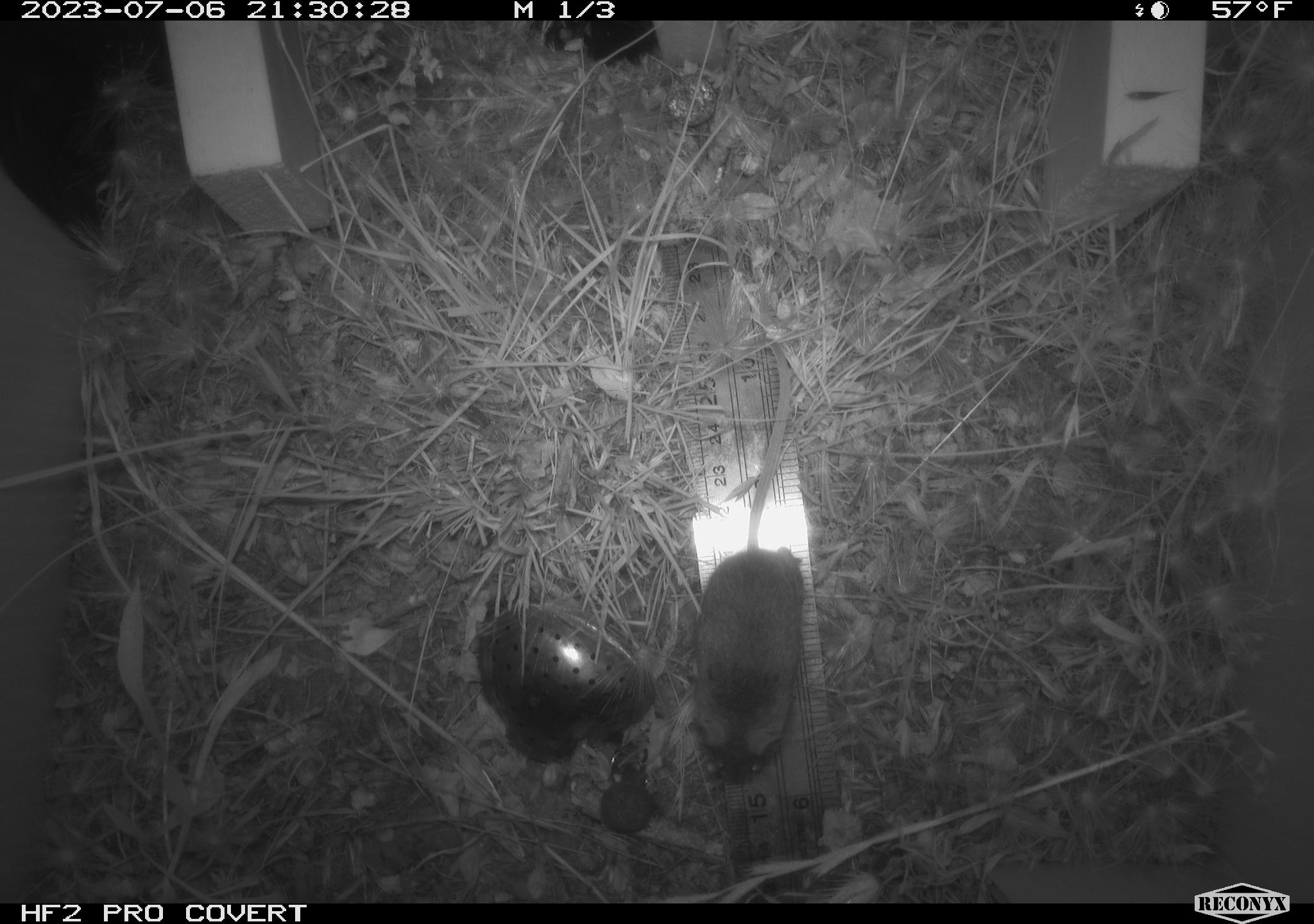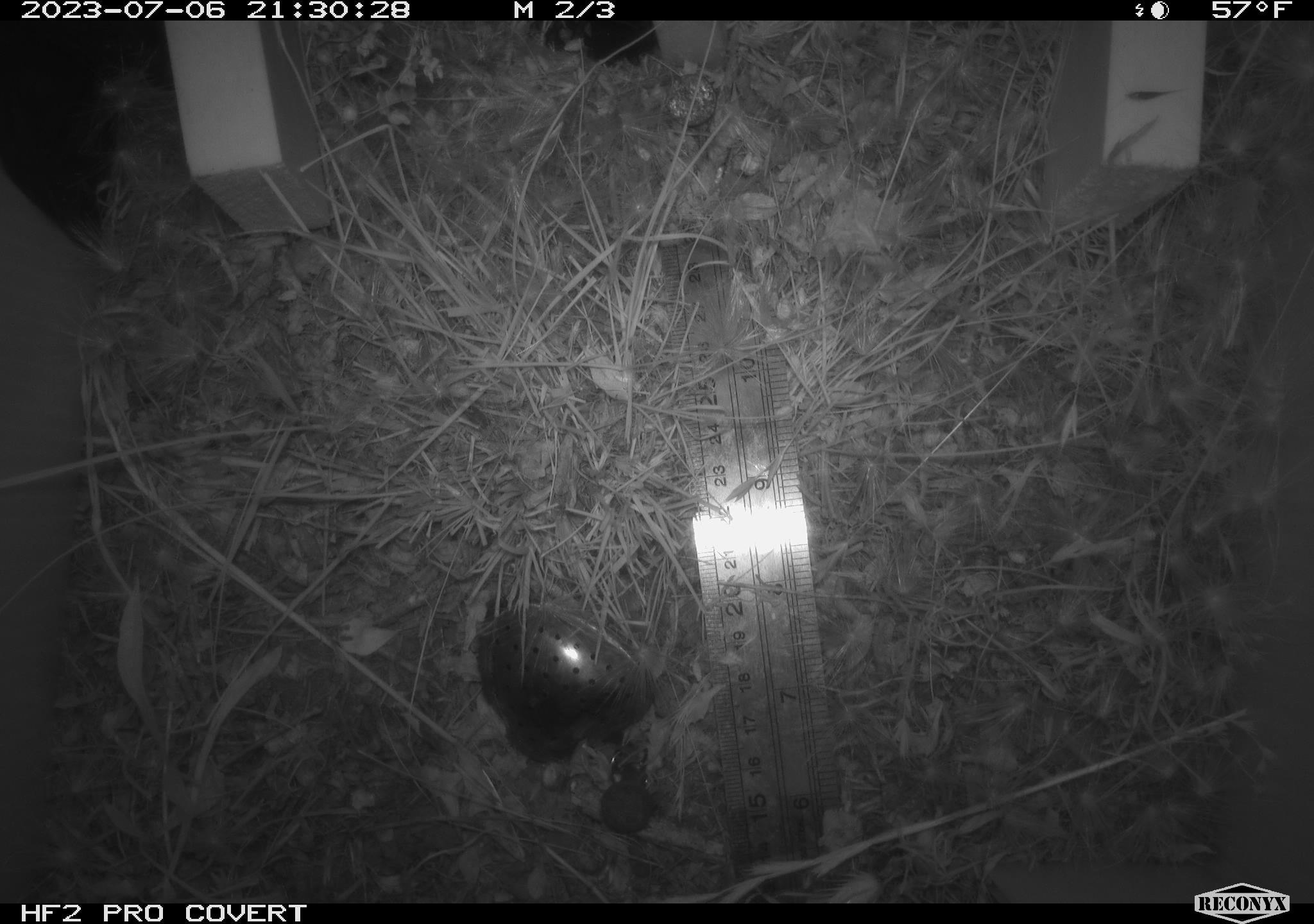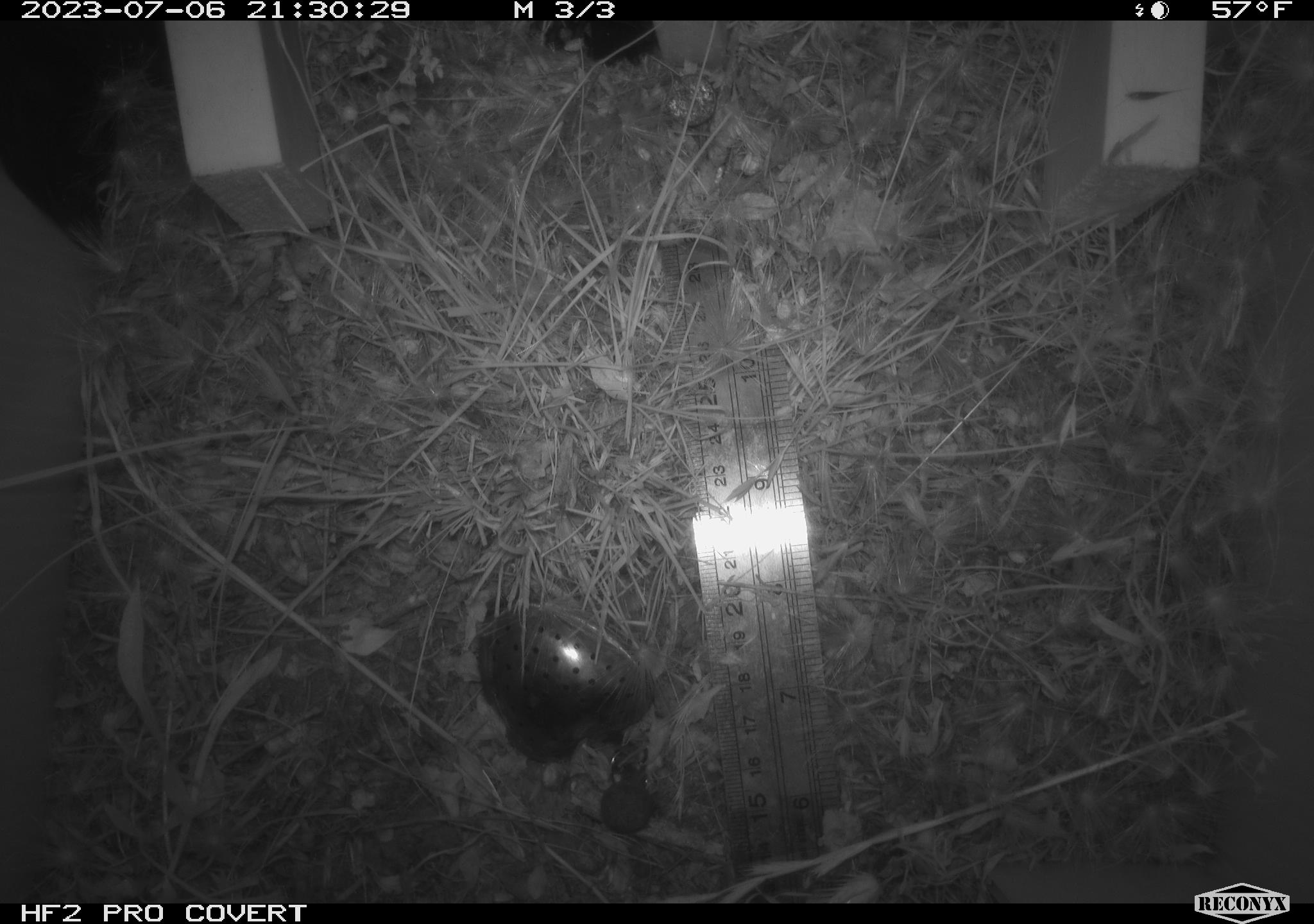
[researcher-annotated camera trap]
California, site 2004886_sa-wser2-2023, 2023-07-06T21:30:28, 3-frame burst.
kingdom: Animalia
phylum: Chordata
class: Mammalia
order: Rodentia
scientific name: Rodentia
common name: mouse species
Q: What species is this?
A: Mouse species (Rodentia).